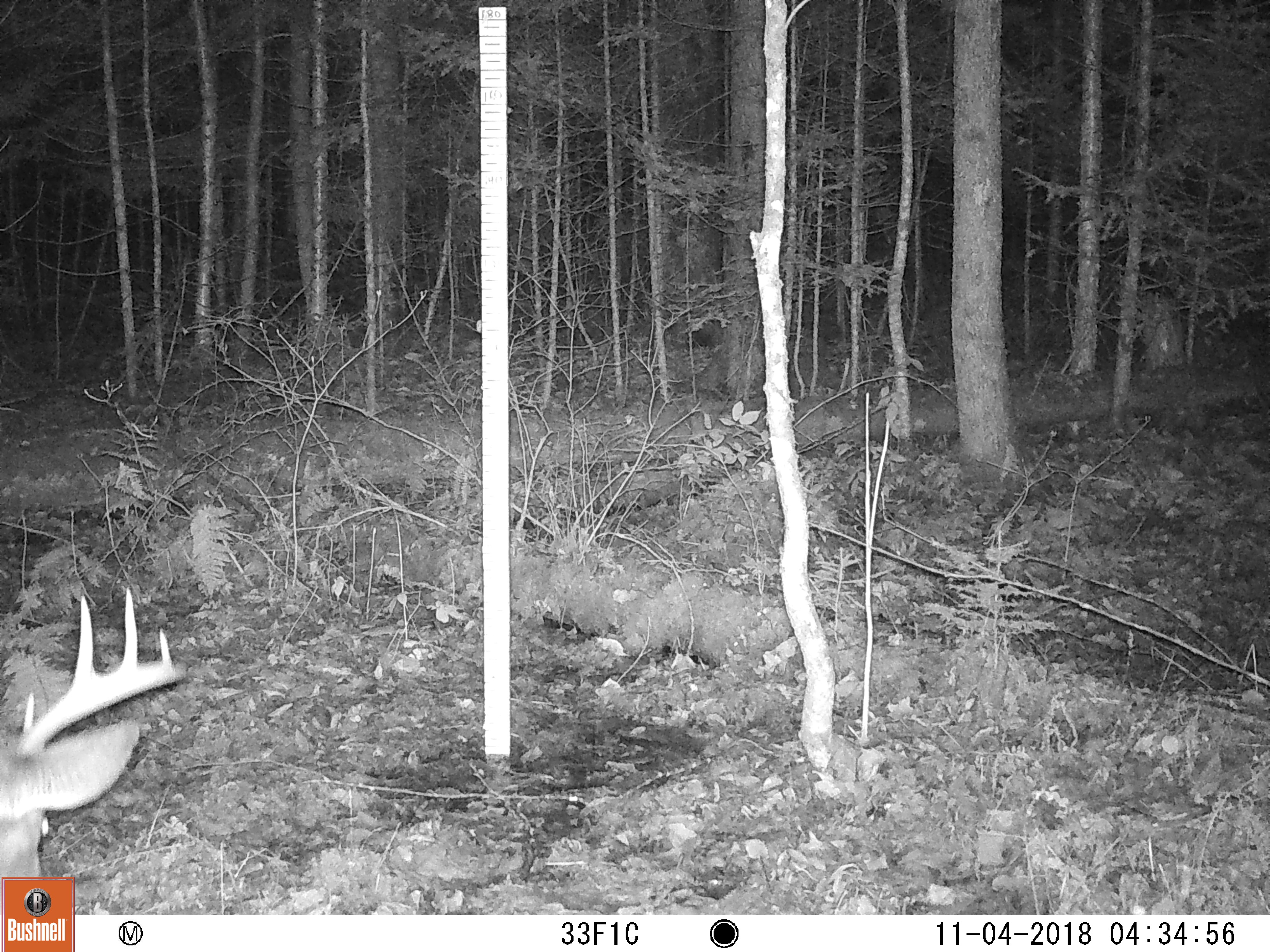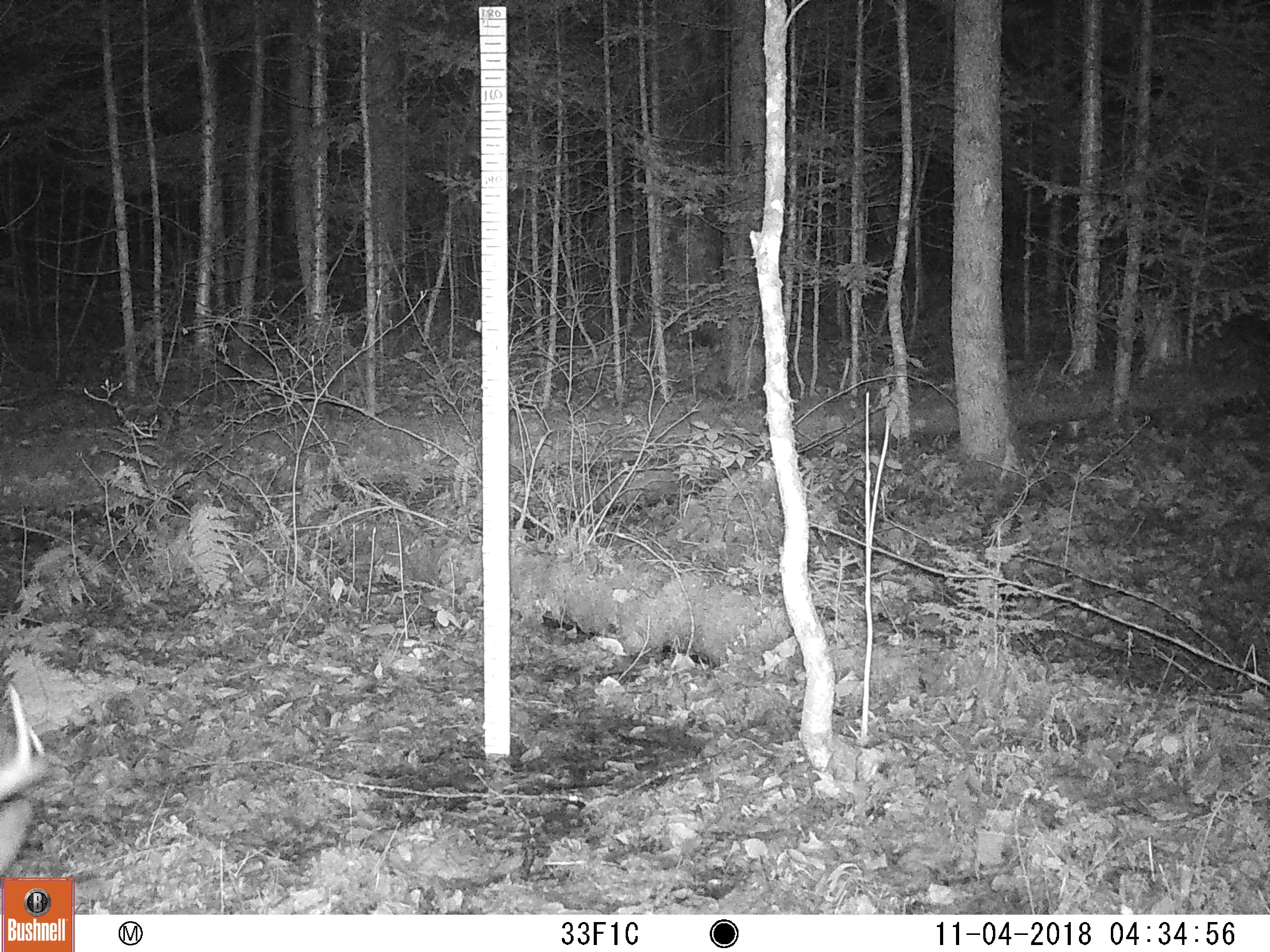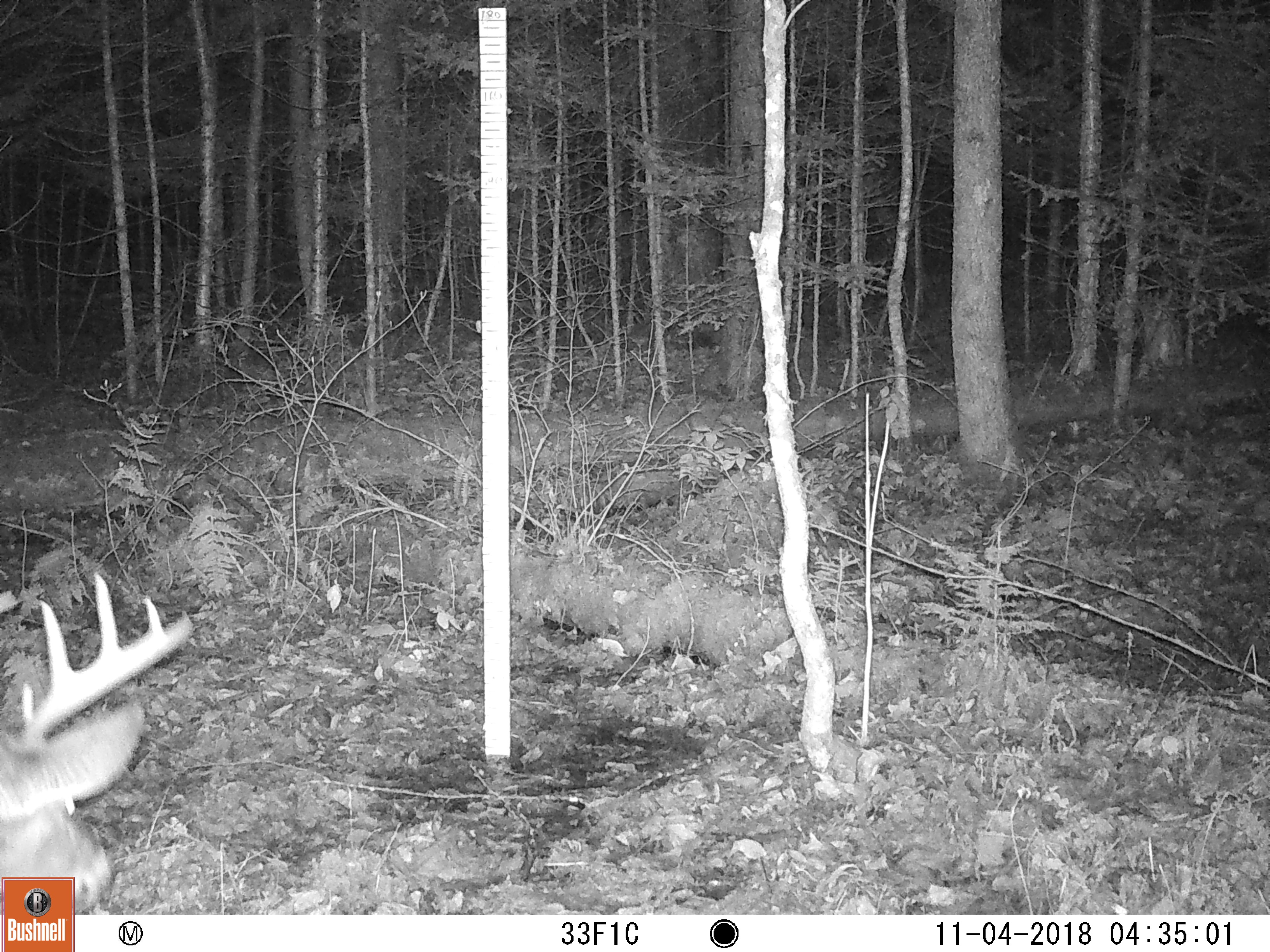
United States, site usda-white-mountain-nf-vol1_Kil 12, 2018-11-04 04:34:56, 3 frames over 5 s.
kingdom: Animalia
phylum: Chordata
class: Mammalia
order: Artiodactyla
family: Cervidae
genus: Odocoileus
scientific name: Odocoileus virginianus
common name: white-tailed deer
White-tailed deer (Odocoileus virginianus).